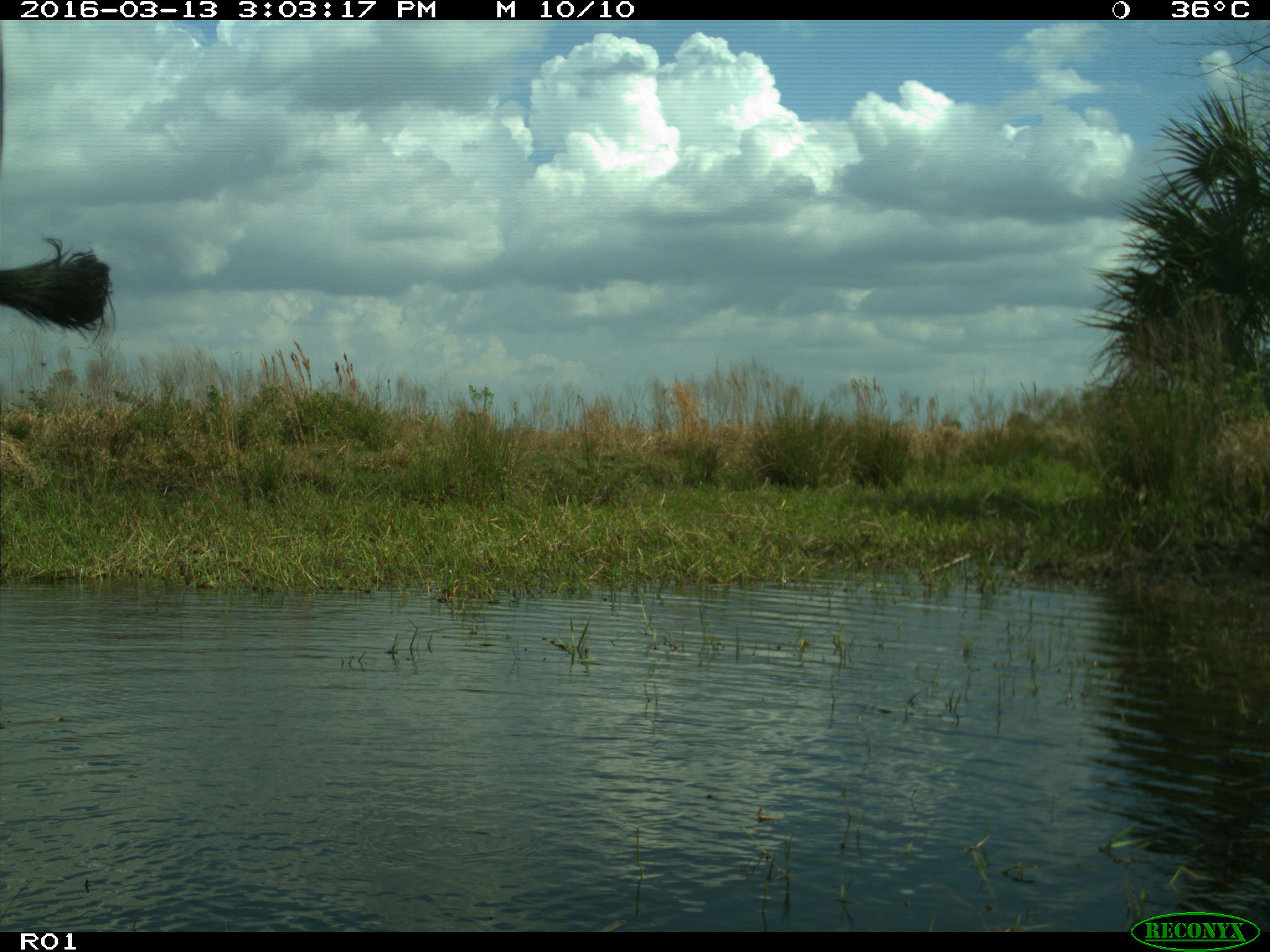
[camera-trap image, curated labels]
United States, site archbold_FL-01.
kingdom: Animalia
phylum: Chordata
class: Mammalia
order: Artiodactyla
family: Bovidae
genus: Bos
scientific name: Bos taurus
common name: domestic cow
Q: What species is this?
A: Bos taurus (domestic cow).